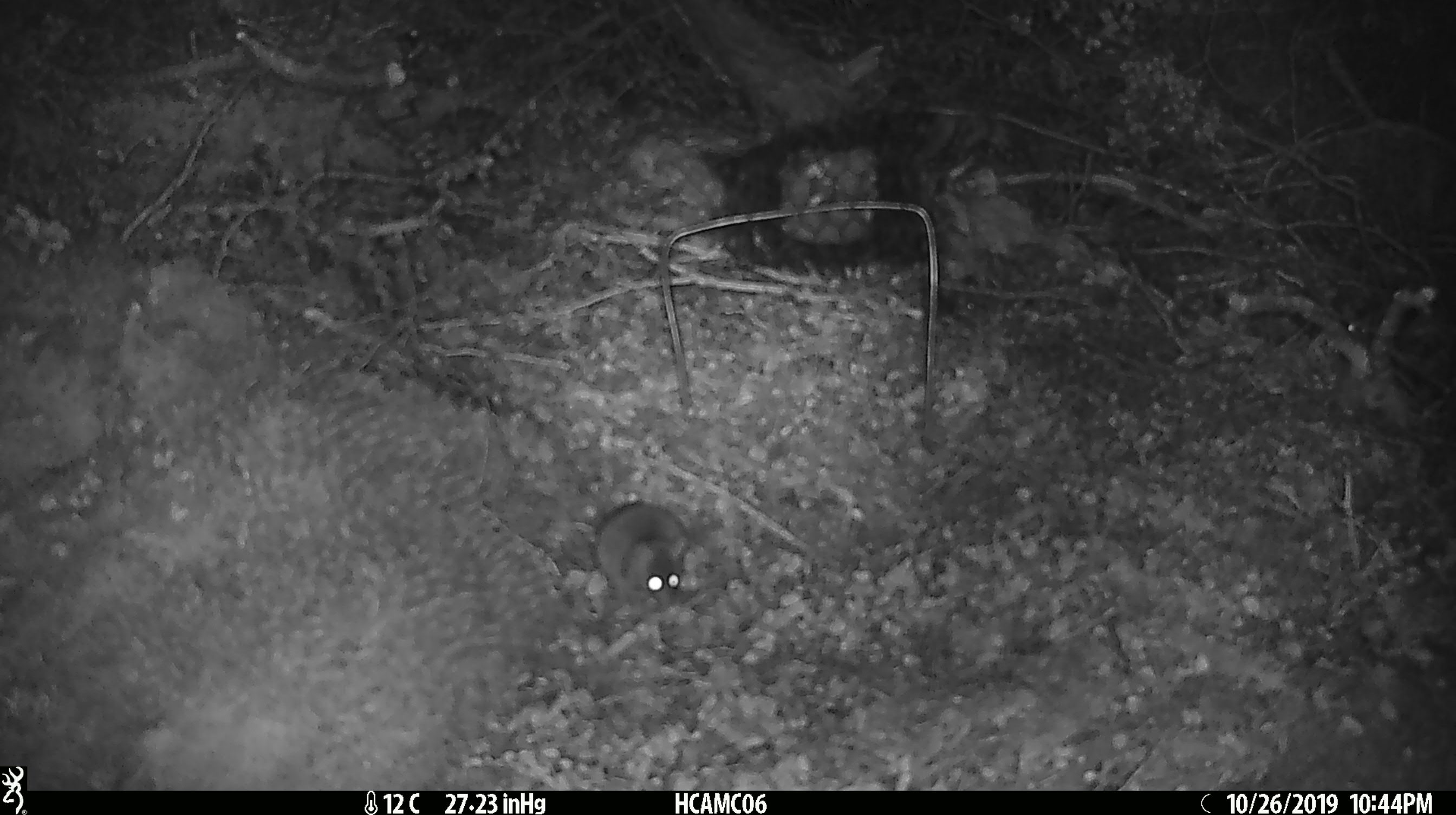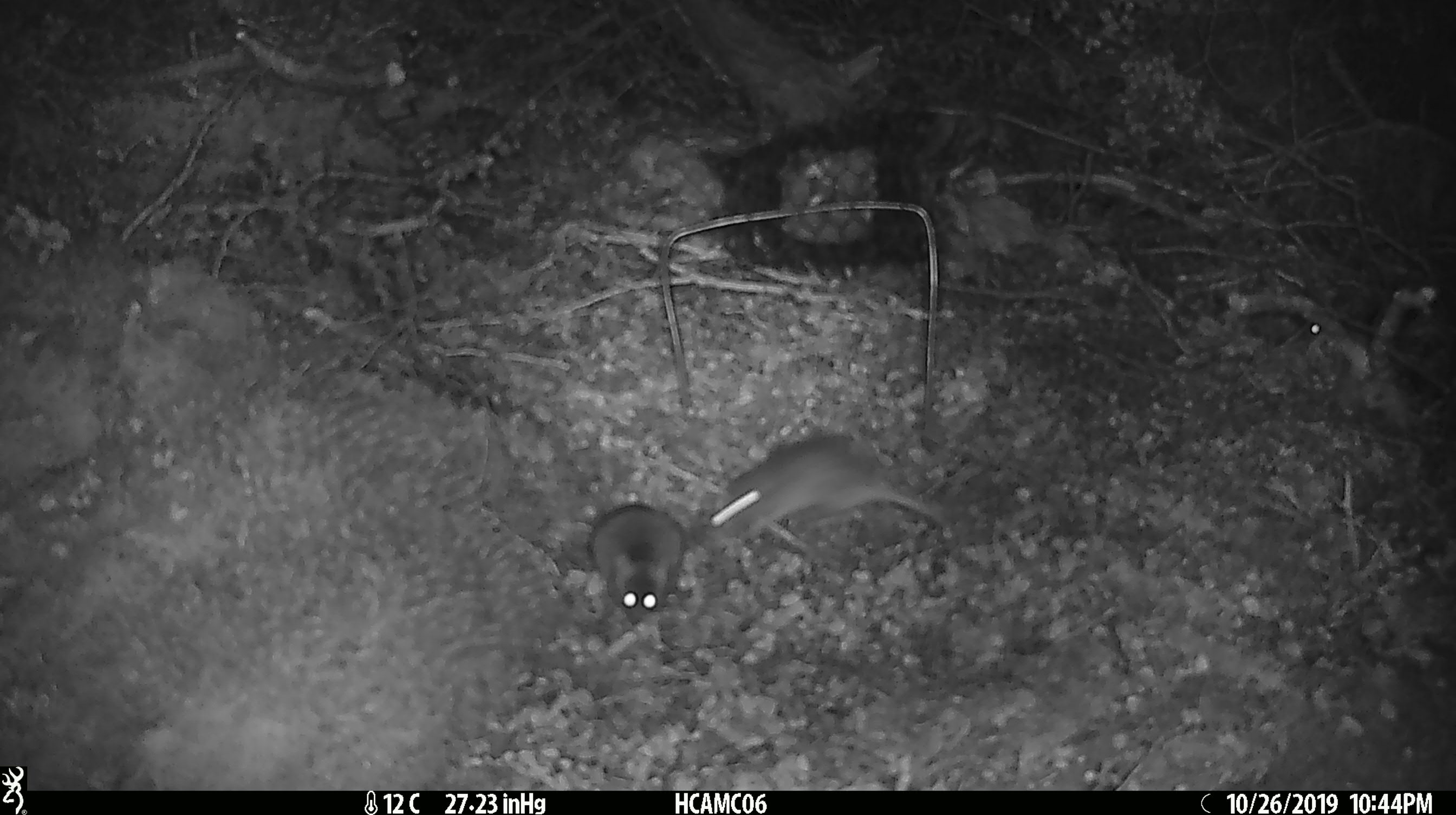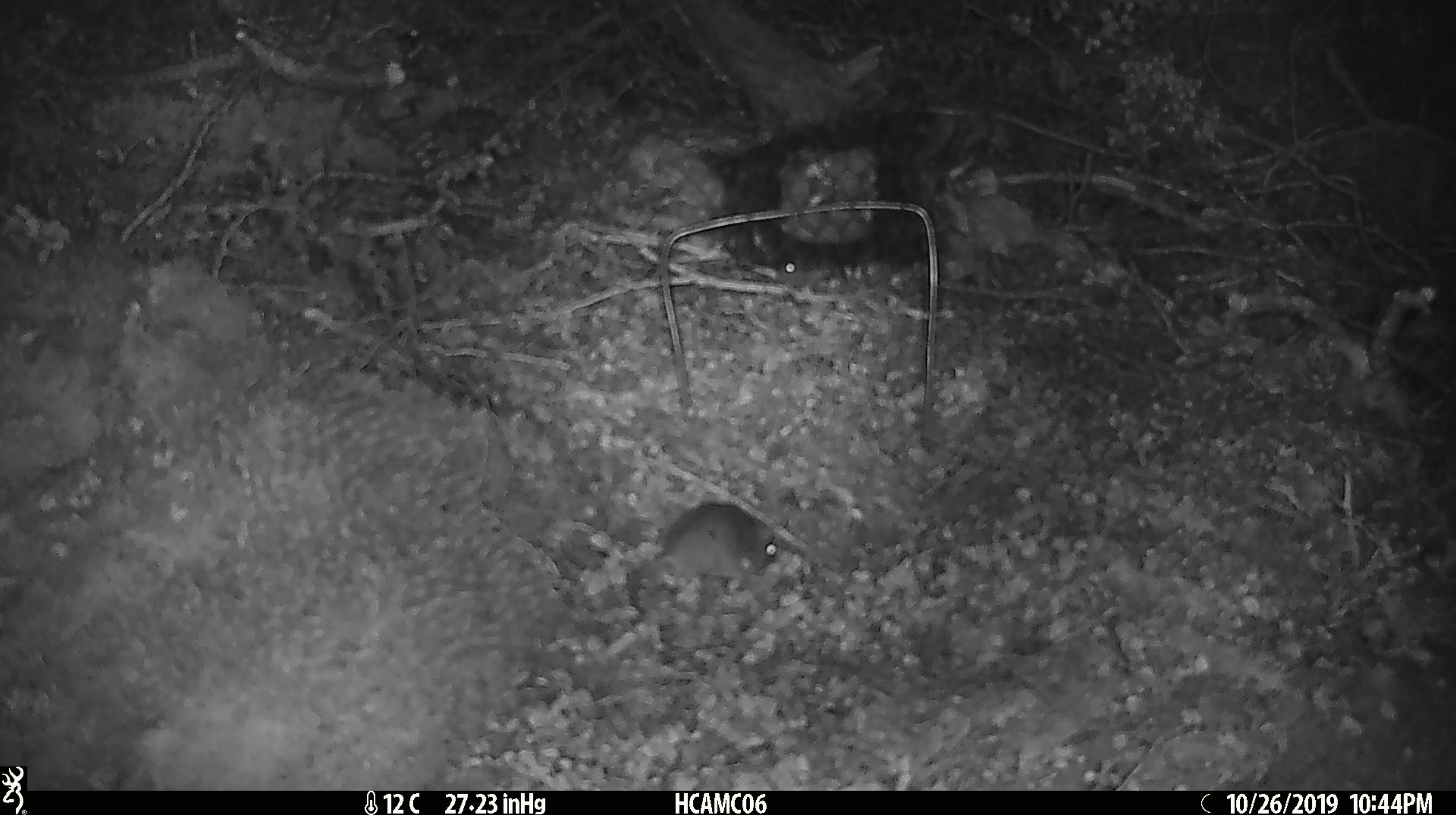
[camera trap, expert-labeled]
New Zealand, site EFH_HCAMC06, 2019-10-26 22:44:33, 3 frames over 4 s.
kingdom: Animalia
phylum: Chordata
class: Mammalia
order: Rodentia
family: Muridae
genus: Mus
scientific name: Mus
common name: mouse